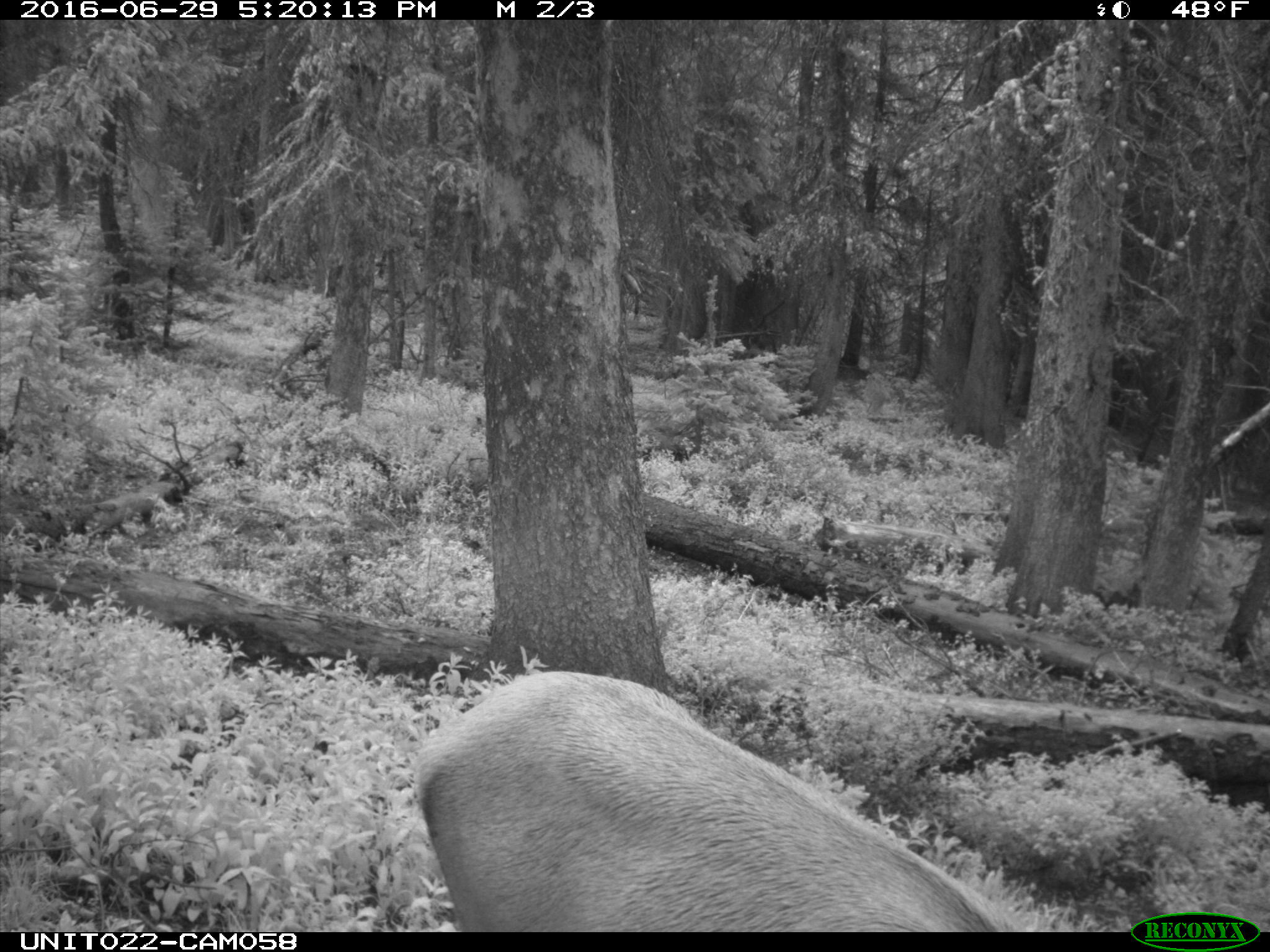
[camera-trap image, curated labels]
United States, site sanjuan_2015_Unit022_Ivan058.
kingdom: Animalia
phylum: Chordata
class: Mammalia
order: Artiodactyla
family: Cervidae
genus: Cervus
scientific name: Cervus elaphus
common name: red deer